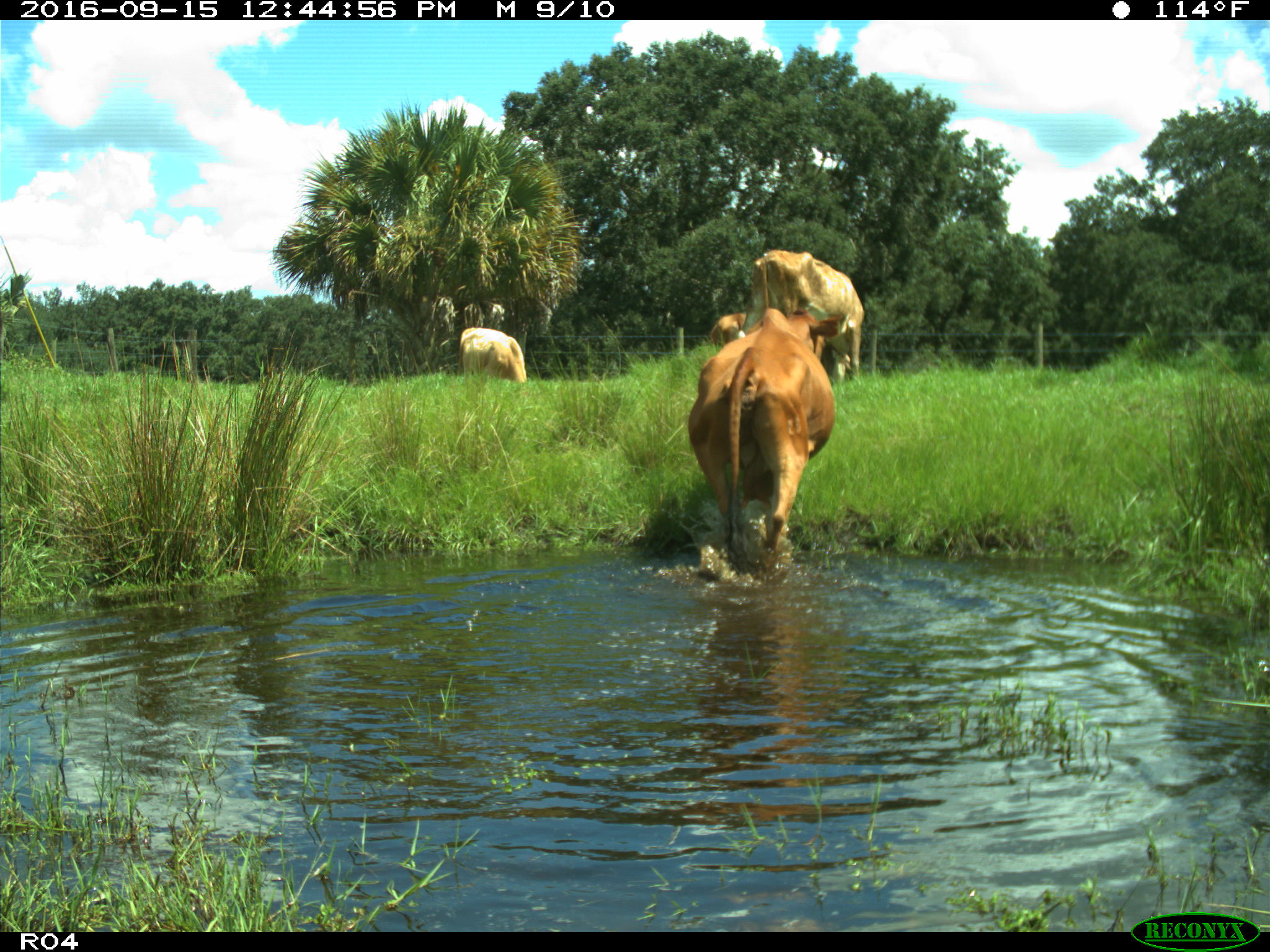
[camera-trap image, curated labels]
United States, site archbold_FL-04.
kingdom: Animalia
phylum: Chordata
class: Mammalia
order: Artiodactyla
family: Bovidae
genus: Bos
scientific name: Bos taurus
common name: domestic cow